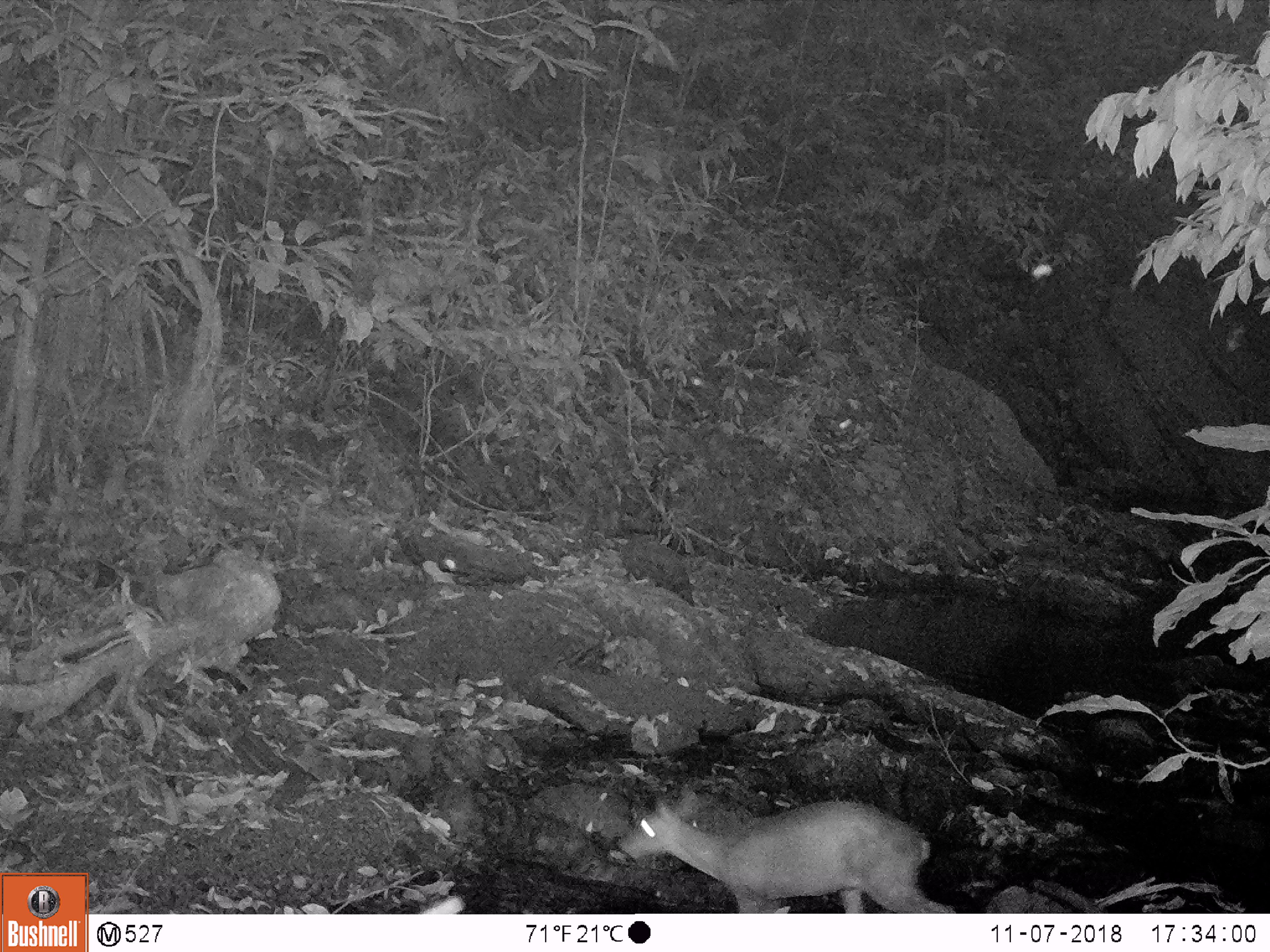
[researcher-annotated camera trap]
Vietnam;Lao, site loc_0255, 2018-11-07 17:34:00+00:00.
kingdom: Animalia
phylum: Chordata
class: Mammalia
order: Artiodactyla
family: Cervidae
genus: Muntiacus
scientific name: Muntiacus rooseveltorum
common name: roosevelt's muntjac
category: roosevelts muntjac group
Roosevelts muntjac group (roosevelt's muntjac) (Muntiacus rooseveltorum). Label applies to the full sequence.